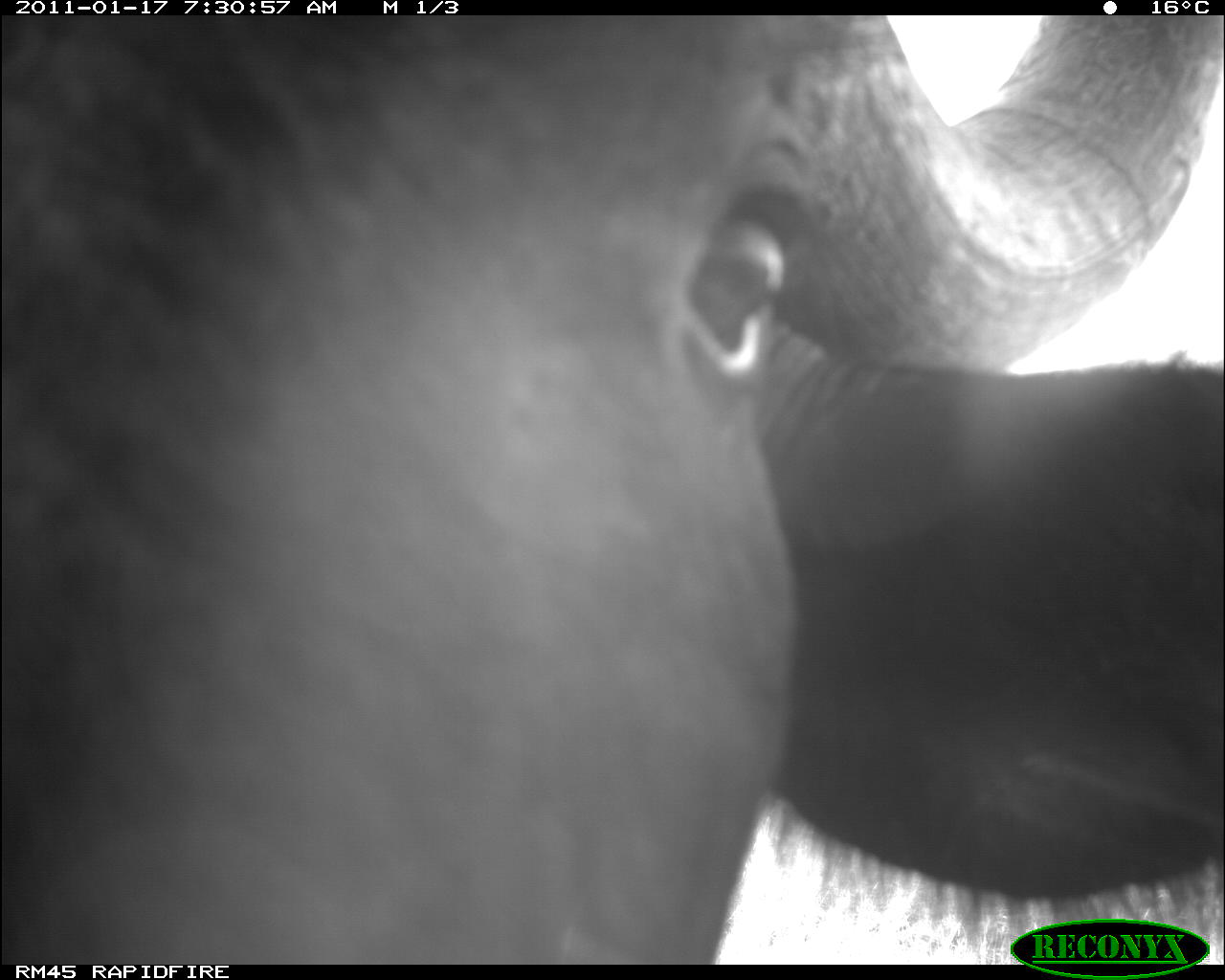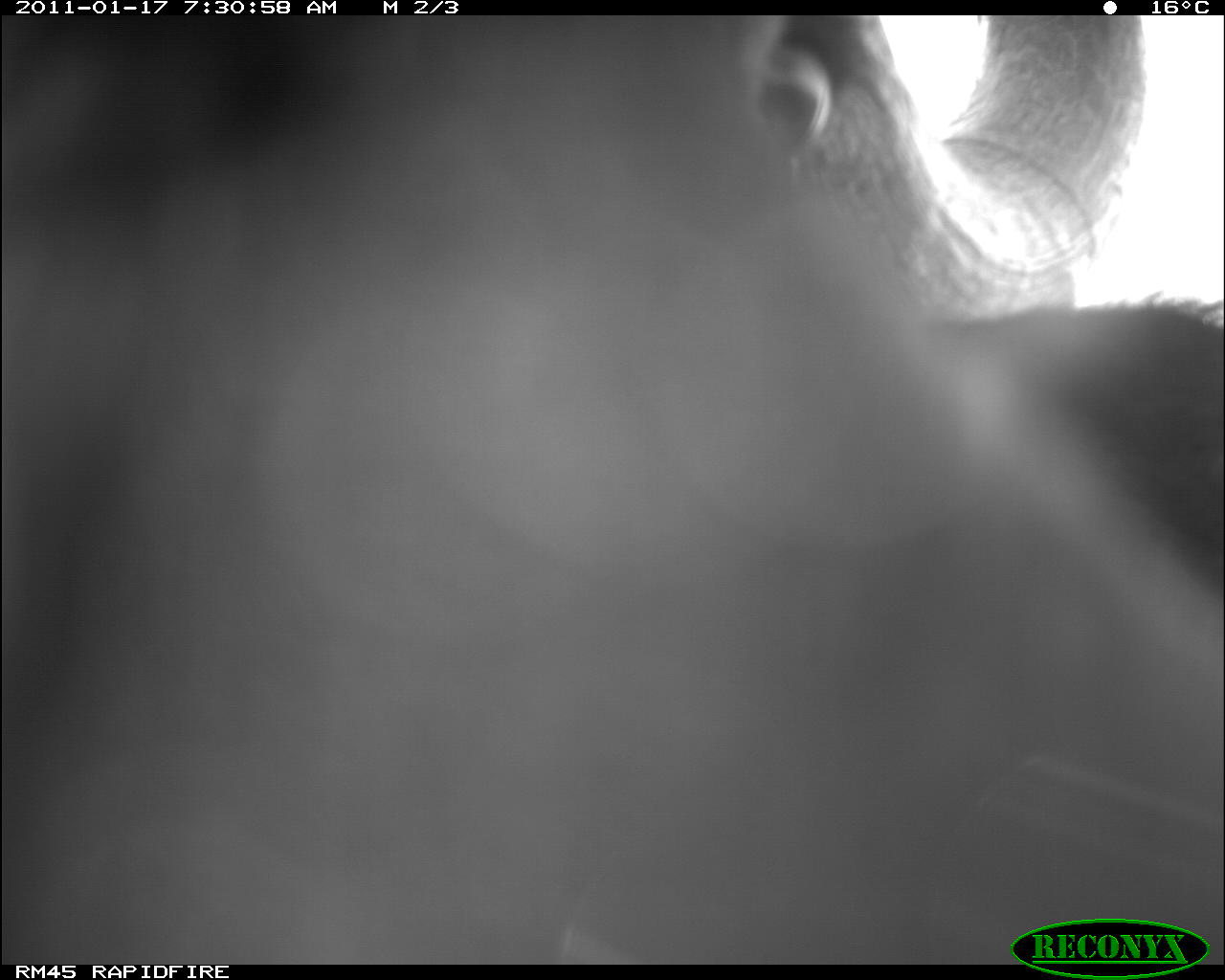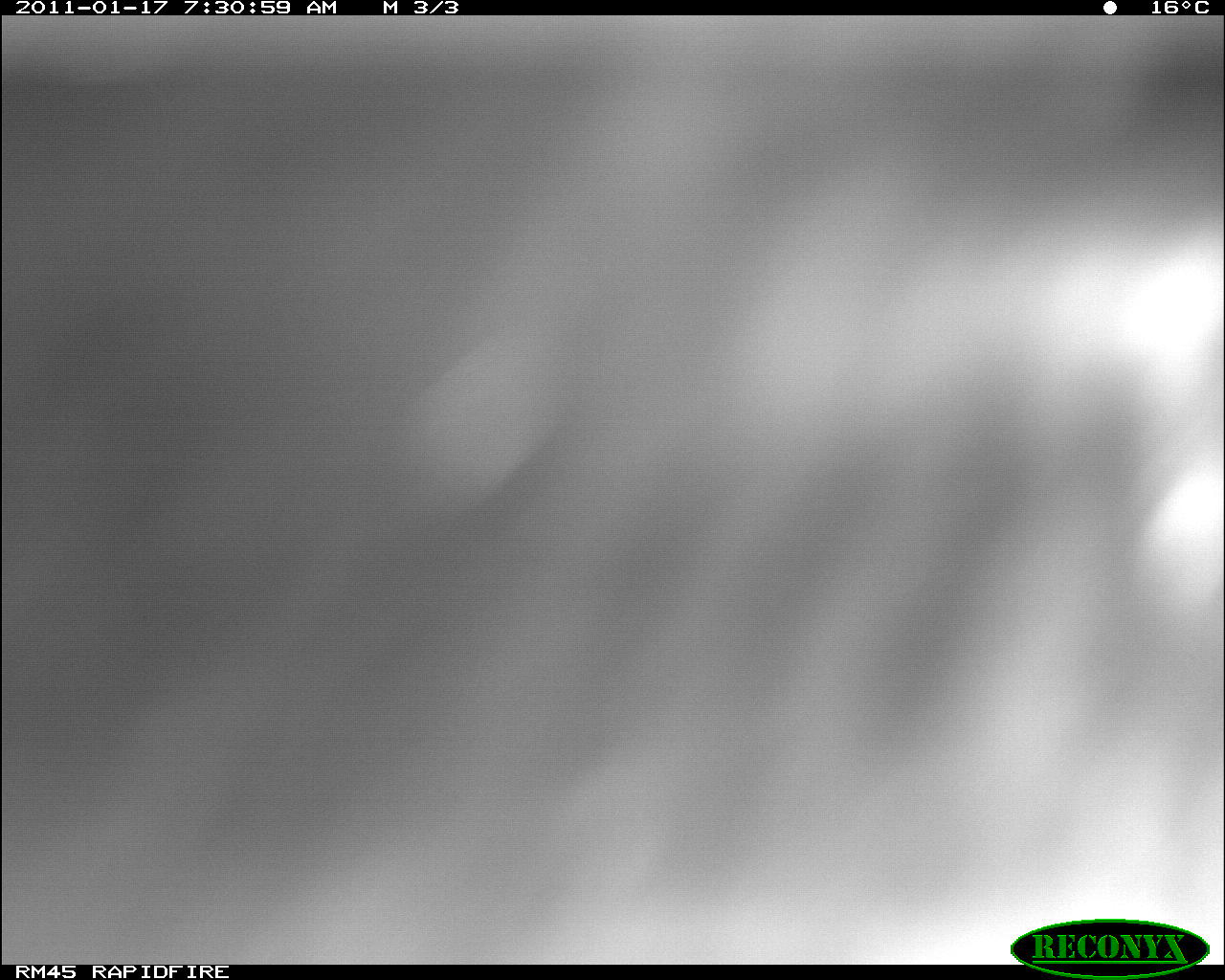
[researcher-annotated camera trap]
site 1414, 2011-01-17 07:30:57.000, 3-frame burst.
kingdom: Animalia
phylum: Chordata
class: Mammalia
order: Artiodactyla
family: Bovidae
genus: Syncerus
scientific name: Syncerus caffer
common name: african buffalo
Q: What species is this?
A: Syncerus caffer (african buffalo).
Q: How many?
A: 1.